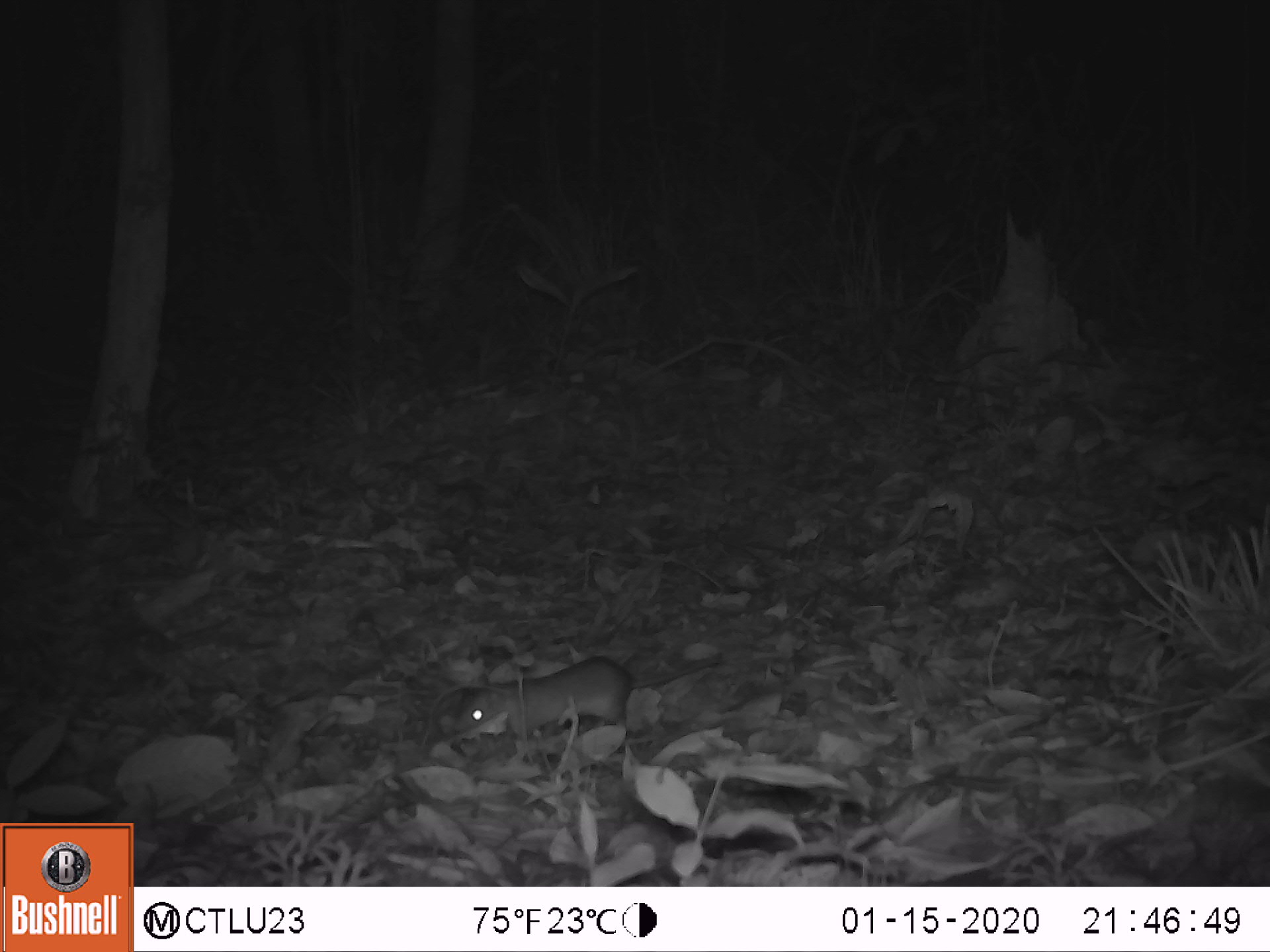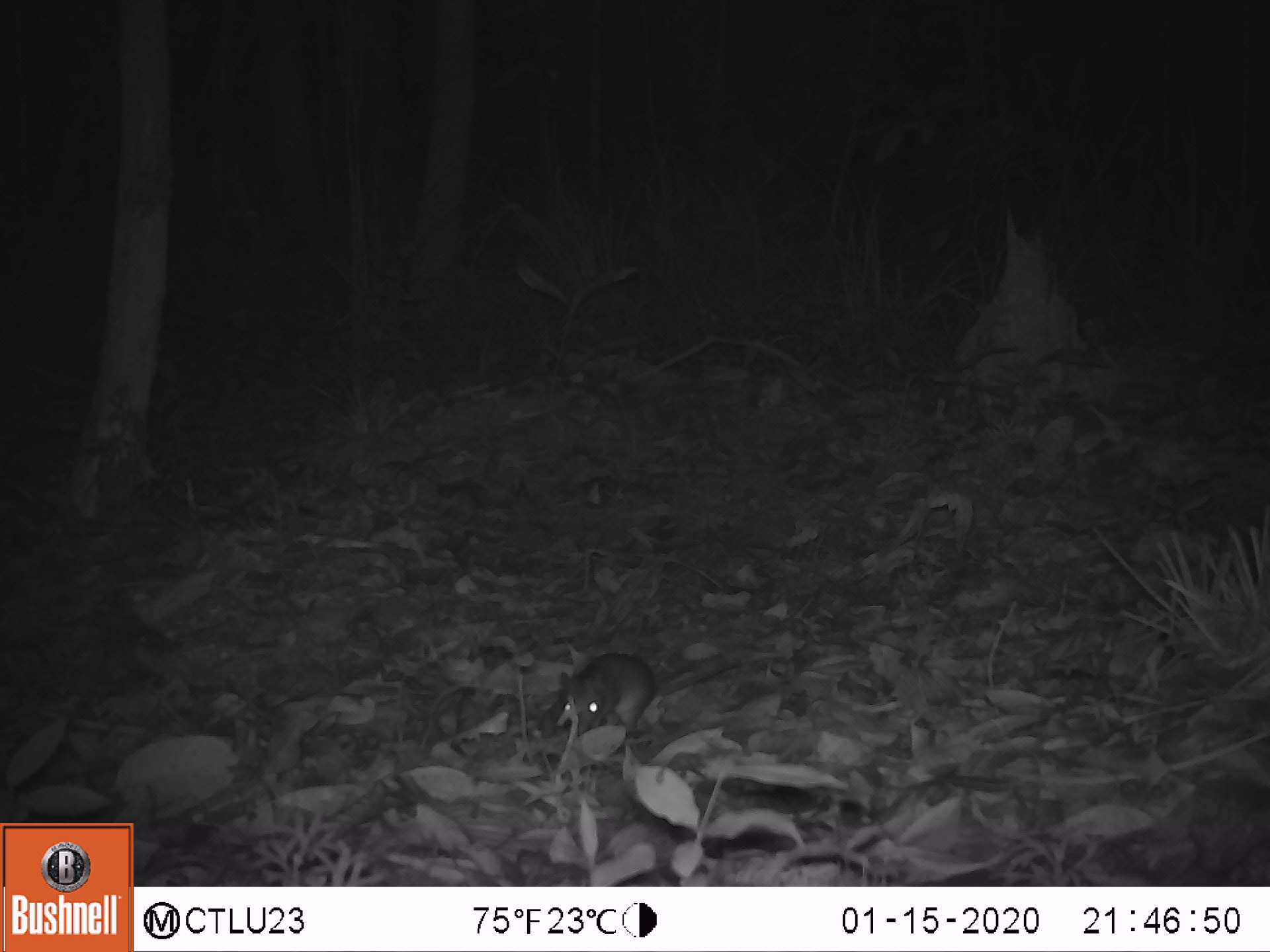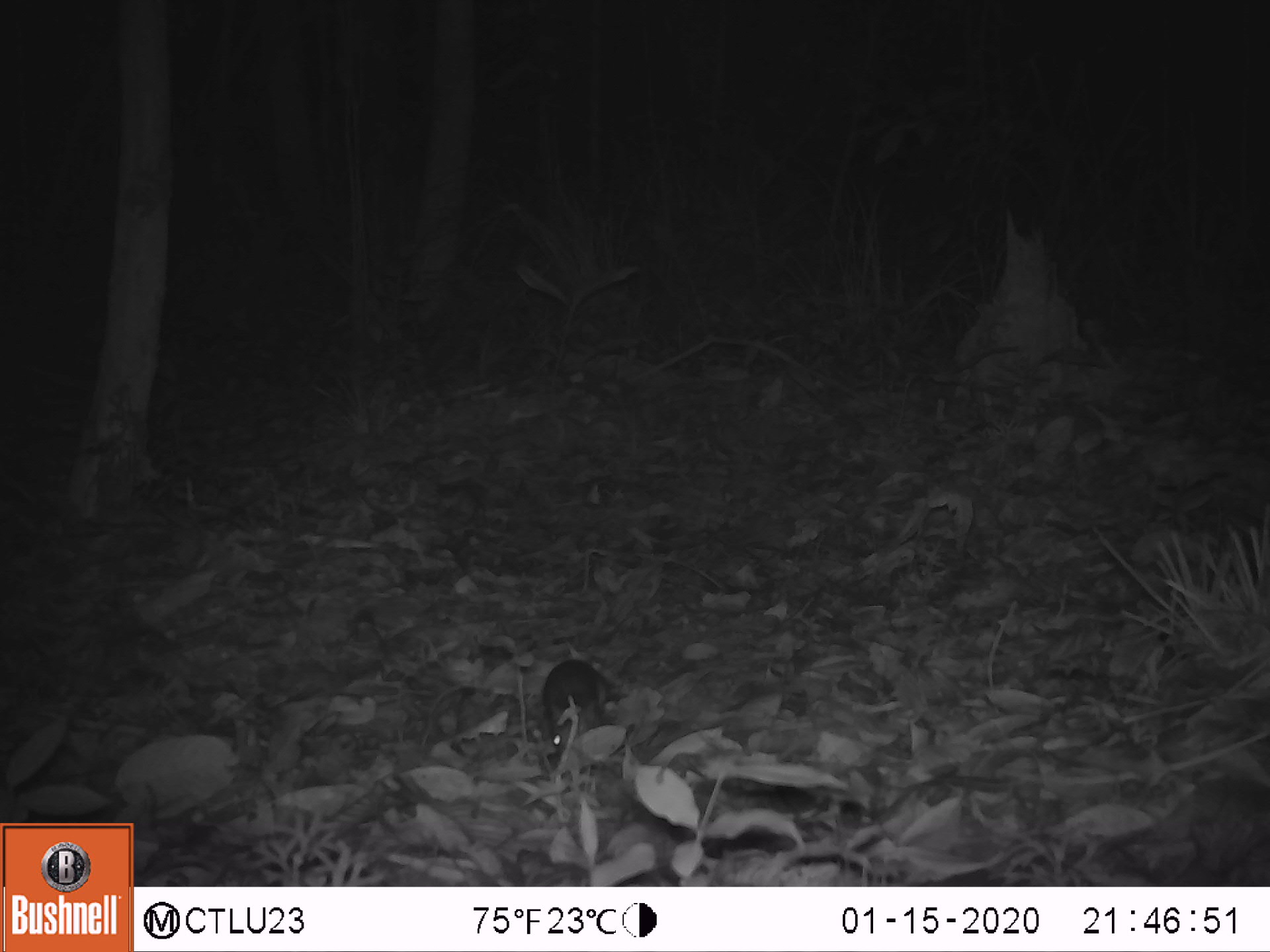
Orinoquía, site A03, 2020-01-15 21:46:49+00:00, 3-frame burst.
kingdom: Animalia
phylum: Chordata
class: Mammalia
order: Rodentia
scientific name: Rodentia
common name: rodent